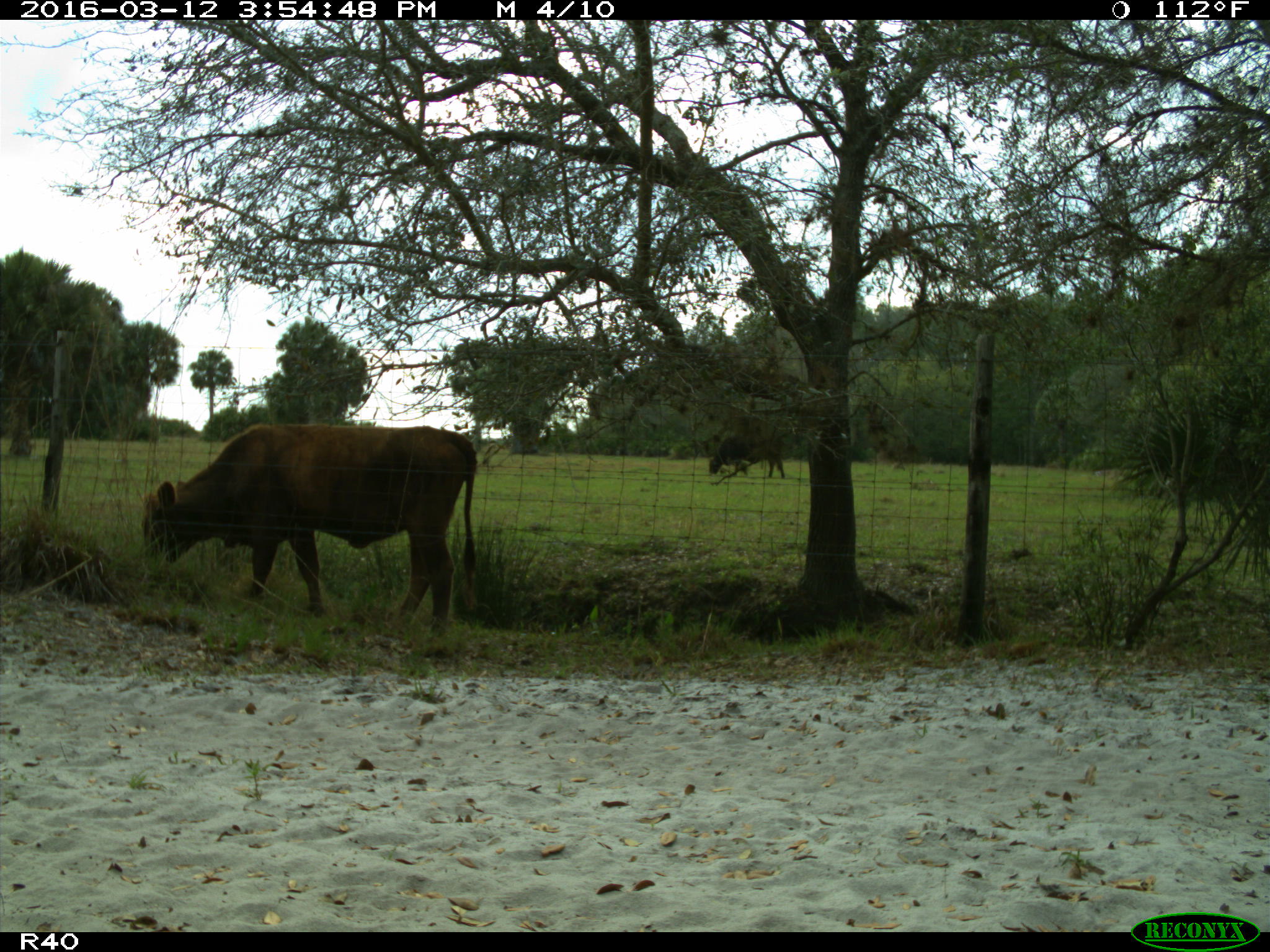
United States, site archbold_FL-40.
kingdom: Animalia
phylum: Chordata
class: Mammalia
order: Artiodactyla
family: Bovidae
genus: Bos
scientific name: Bos taurus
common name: domestic cow